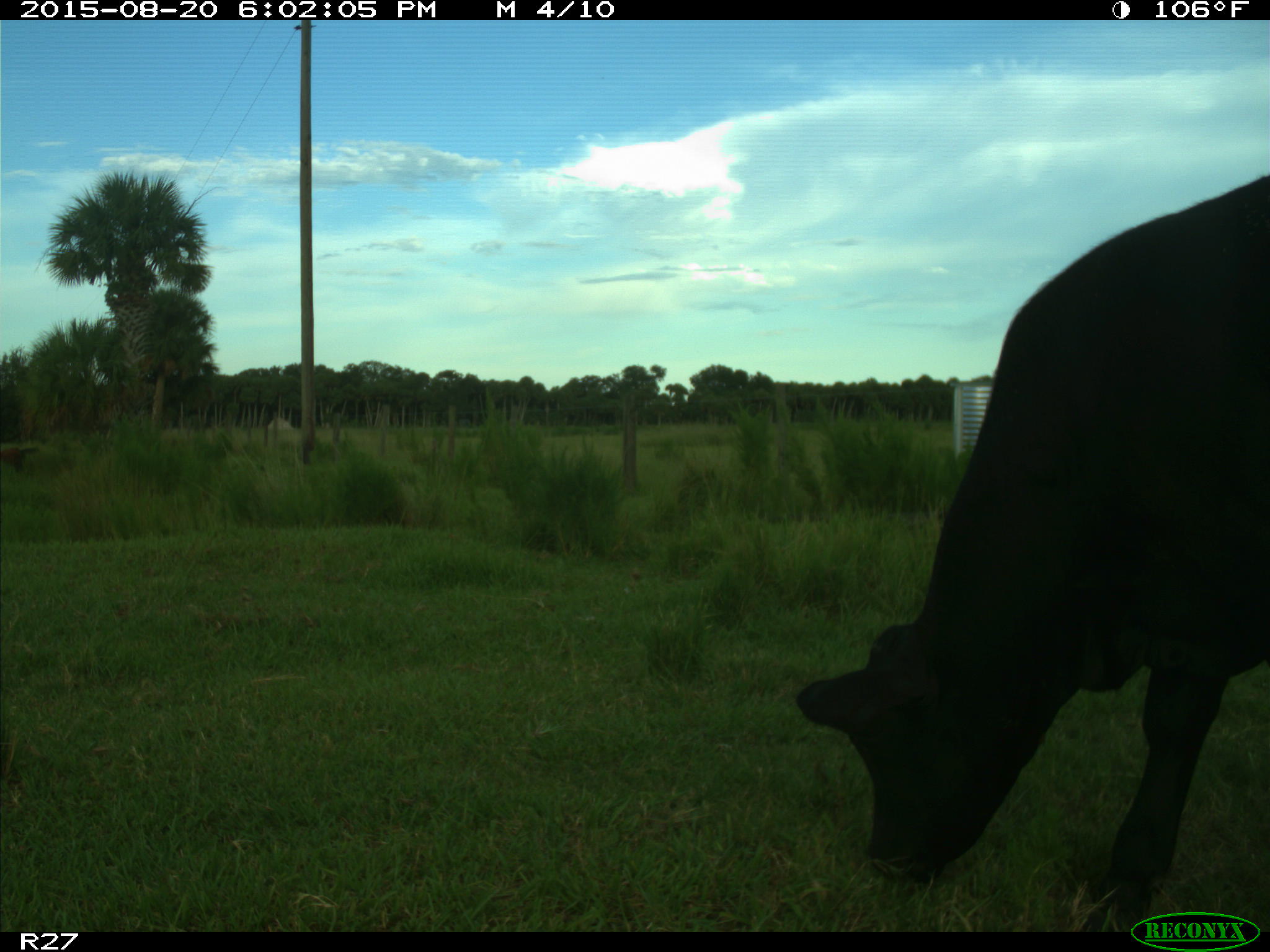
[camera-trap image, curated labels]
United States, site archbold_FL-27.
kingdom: Animalia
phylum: Chordata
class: Mammalia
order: Artiodactyla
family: Bovidae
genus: Bos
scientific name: Bos taurus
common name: domestic cow